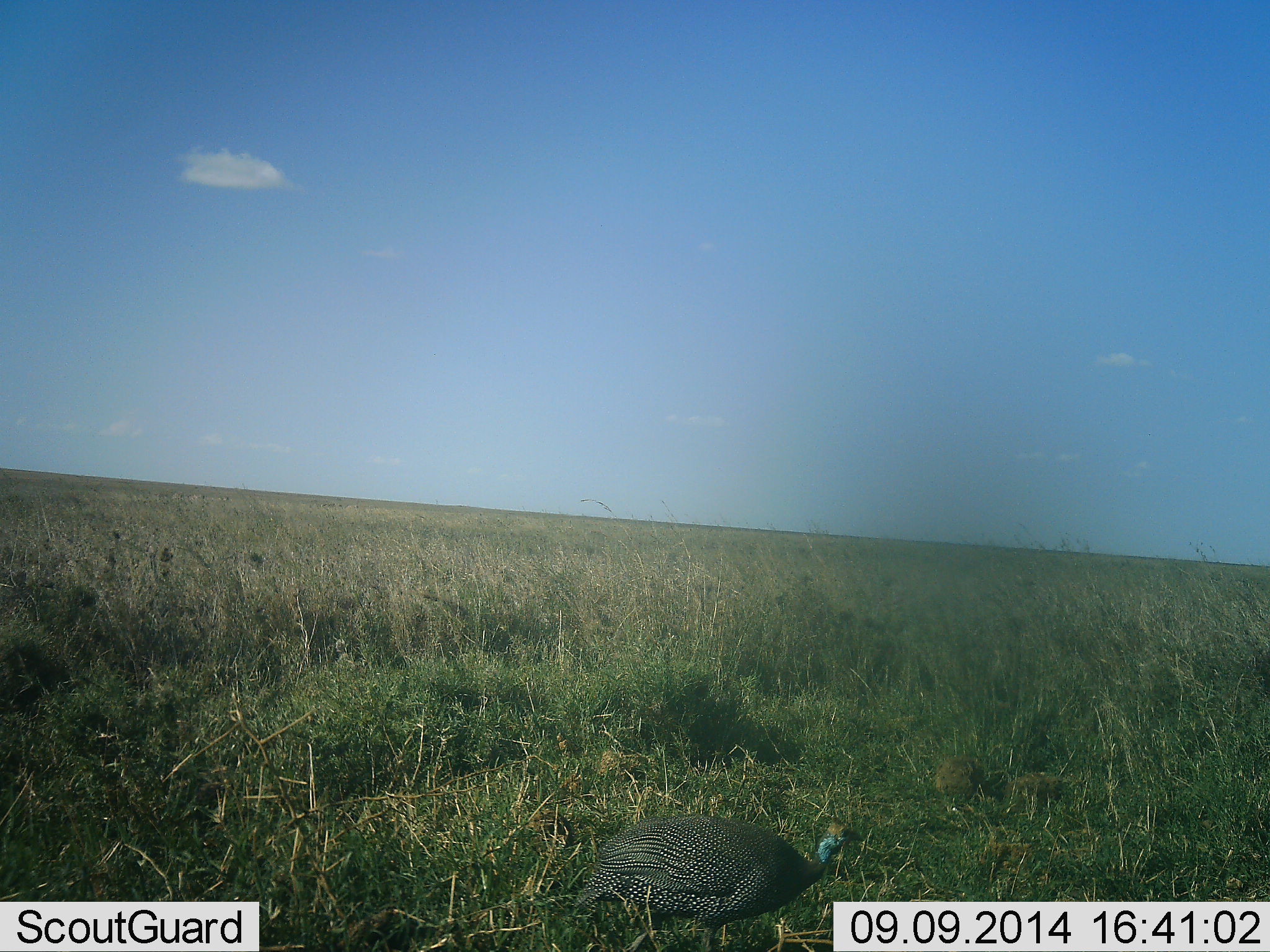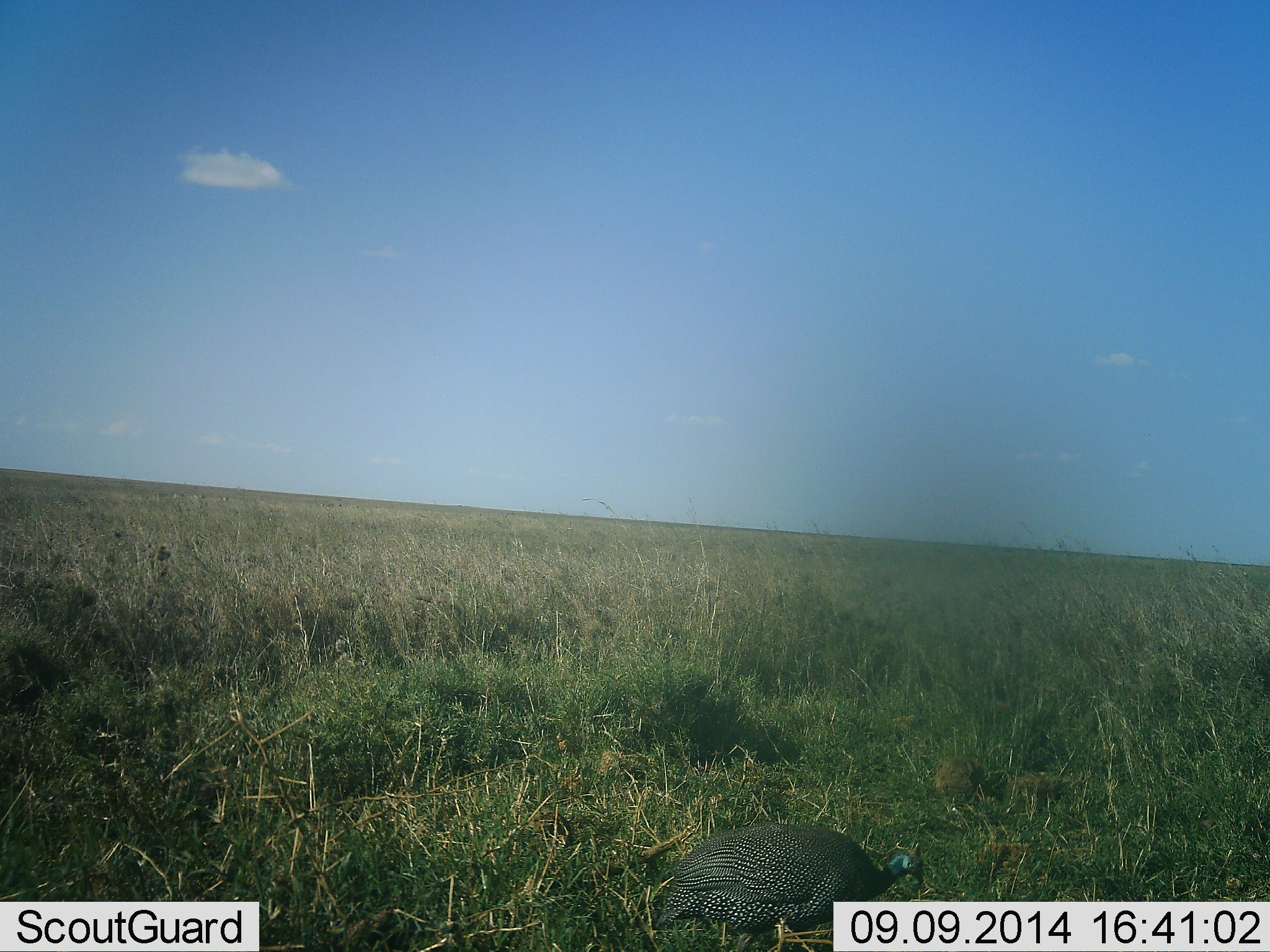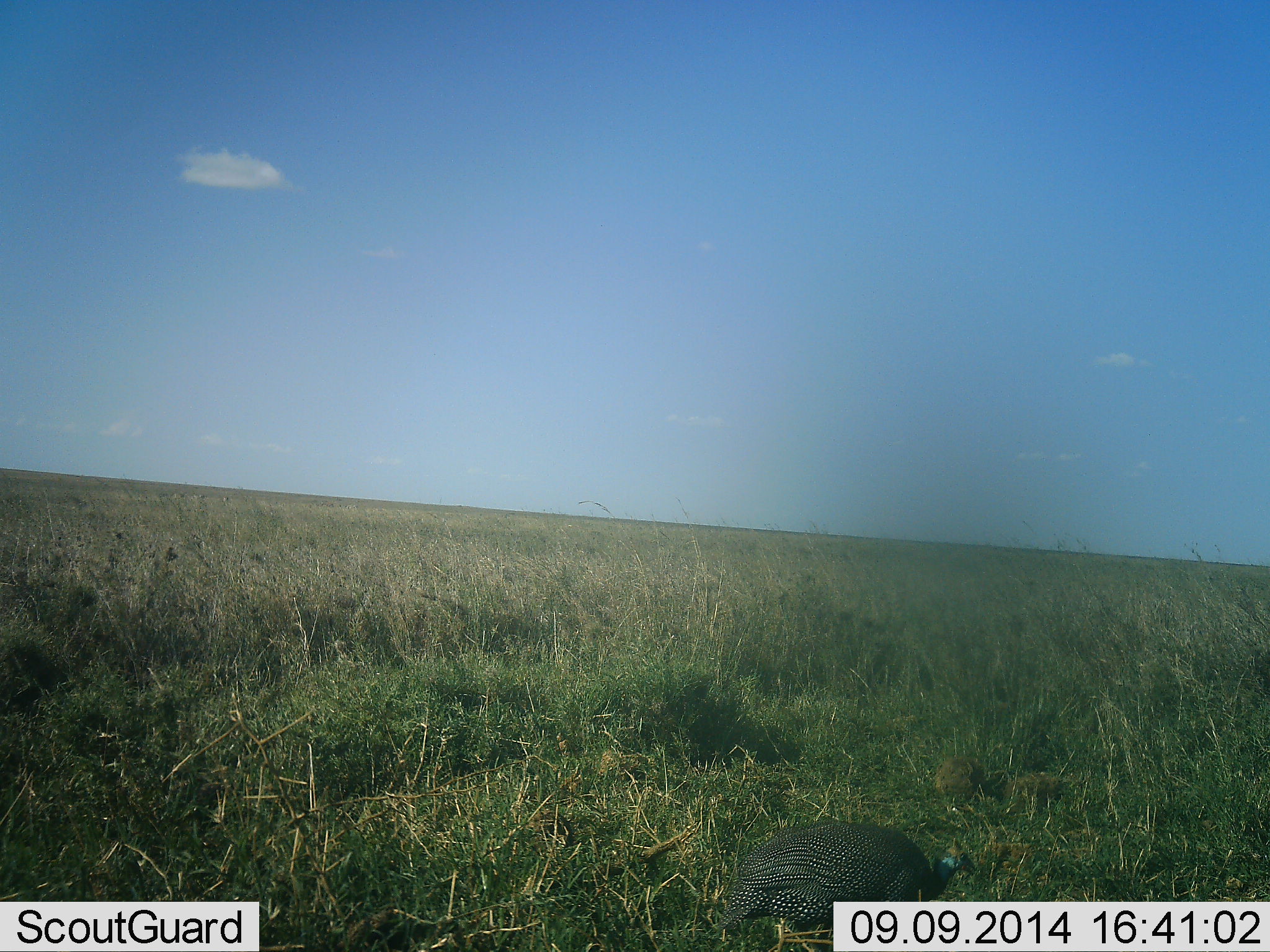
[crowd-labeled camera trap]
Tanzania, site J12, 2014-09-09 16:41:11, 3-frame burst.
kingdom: Animalia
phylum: Chordata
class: Aves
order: Galliformes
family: Numididae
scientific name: Numididae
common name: guinea fowl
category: guineafowl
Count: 1.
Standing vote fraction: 20%.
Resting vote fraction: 0%.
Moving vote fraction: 80%.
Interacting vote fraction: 0%.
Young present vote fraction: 0%.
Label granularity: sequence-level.